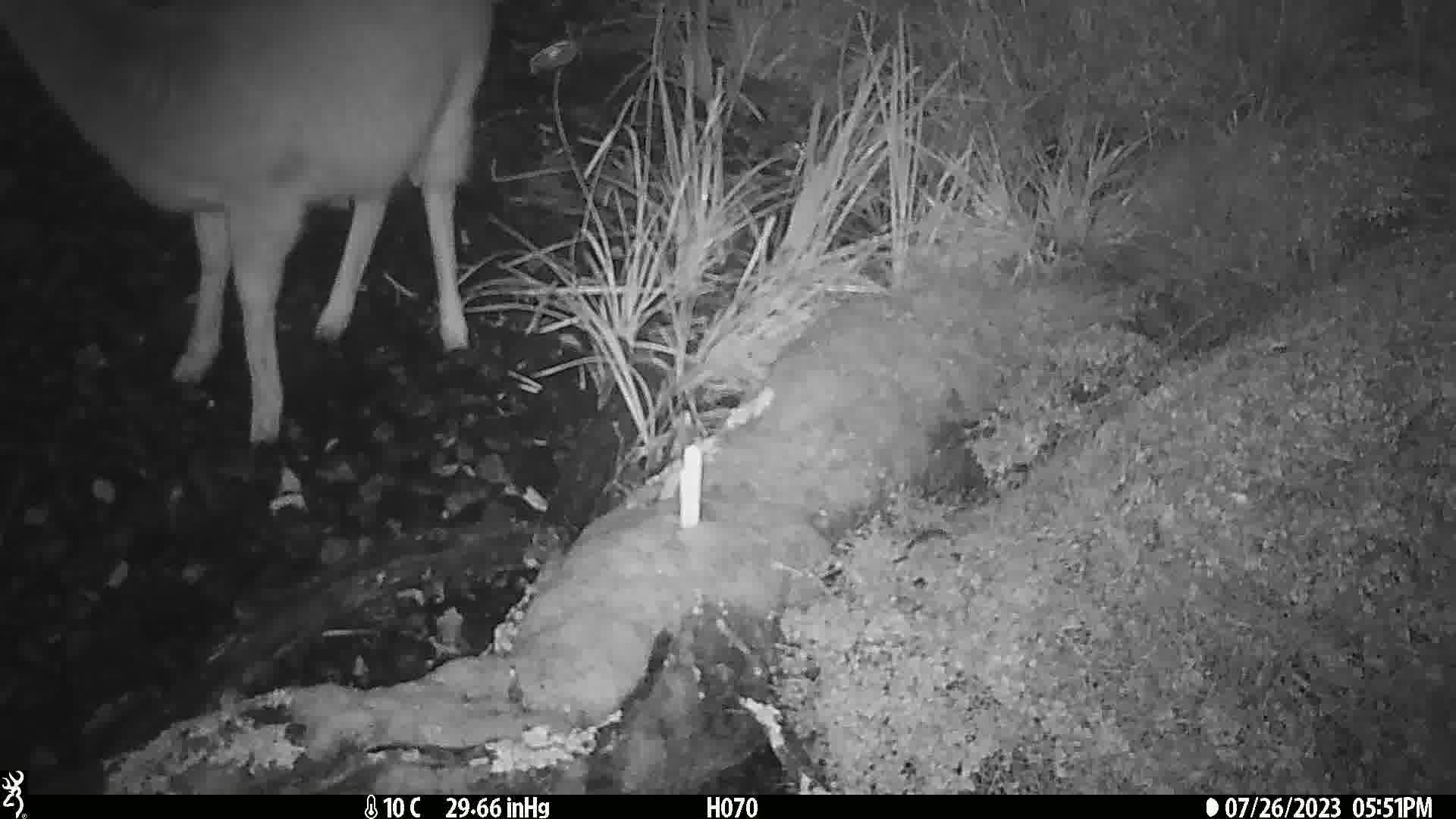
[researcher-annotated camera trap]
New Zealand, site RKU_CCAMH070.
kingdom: Animalia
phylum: Chordata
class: Mammalia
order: Artiodactyla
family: Cervidae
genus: Odocoileus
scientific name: Odocoileus virginianus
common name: white-tailed deer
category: white tailed deer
White tailed deer (white-tailed deer) (Odocoileus virginianus).